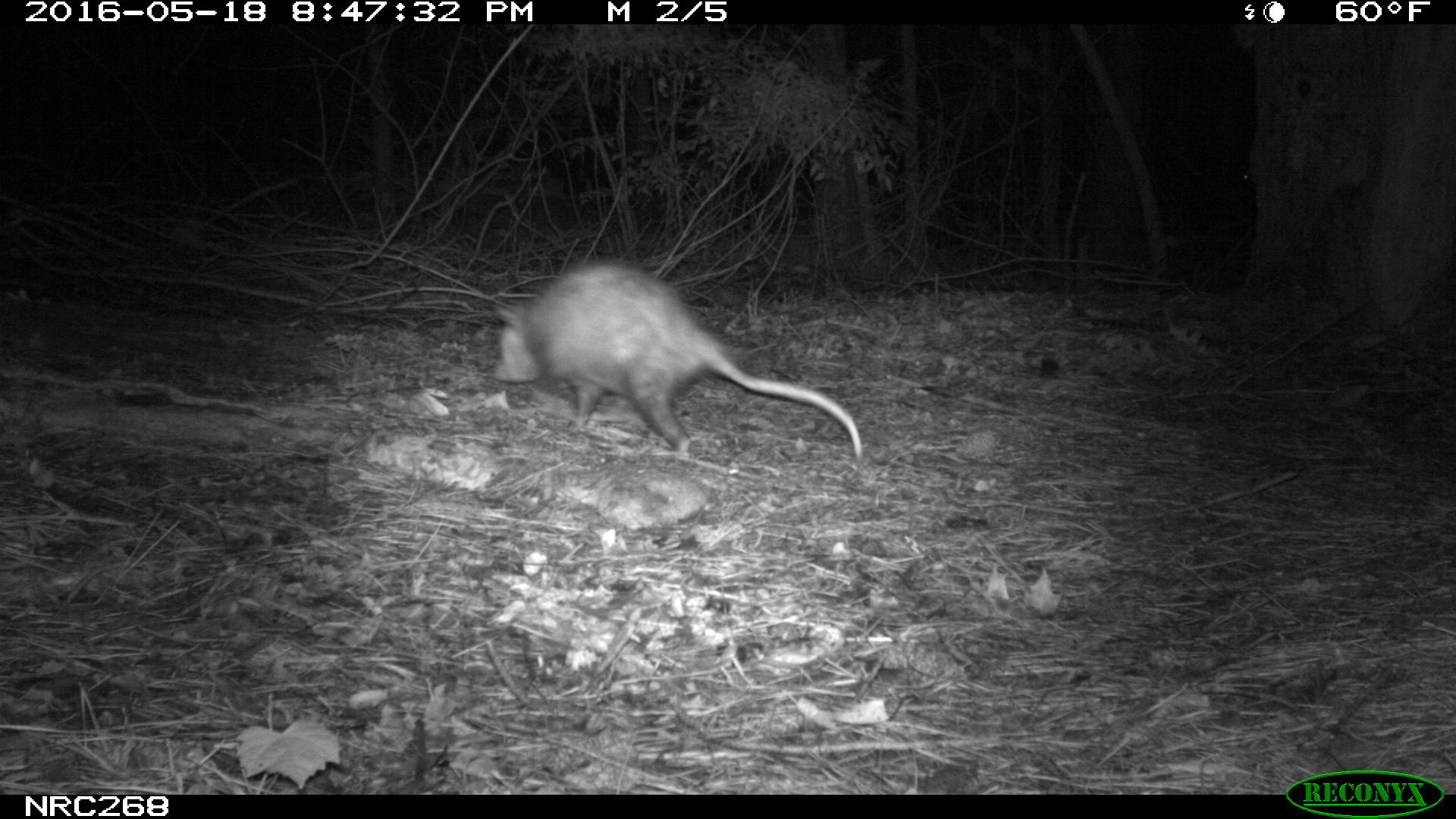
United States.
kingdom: Animalia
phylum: Chordata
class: Mammalia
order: Didelphimorphia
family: Didelphidae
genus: Didelphis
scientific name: Didelphis virginiana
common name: virginia opossum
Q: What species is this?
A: Virginia Opossum (Didelphis virginiana).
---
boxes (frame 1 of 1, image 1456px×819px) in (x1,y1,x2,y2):
Virginia Opossum: (484,253,871,467)